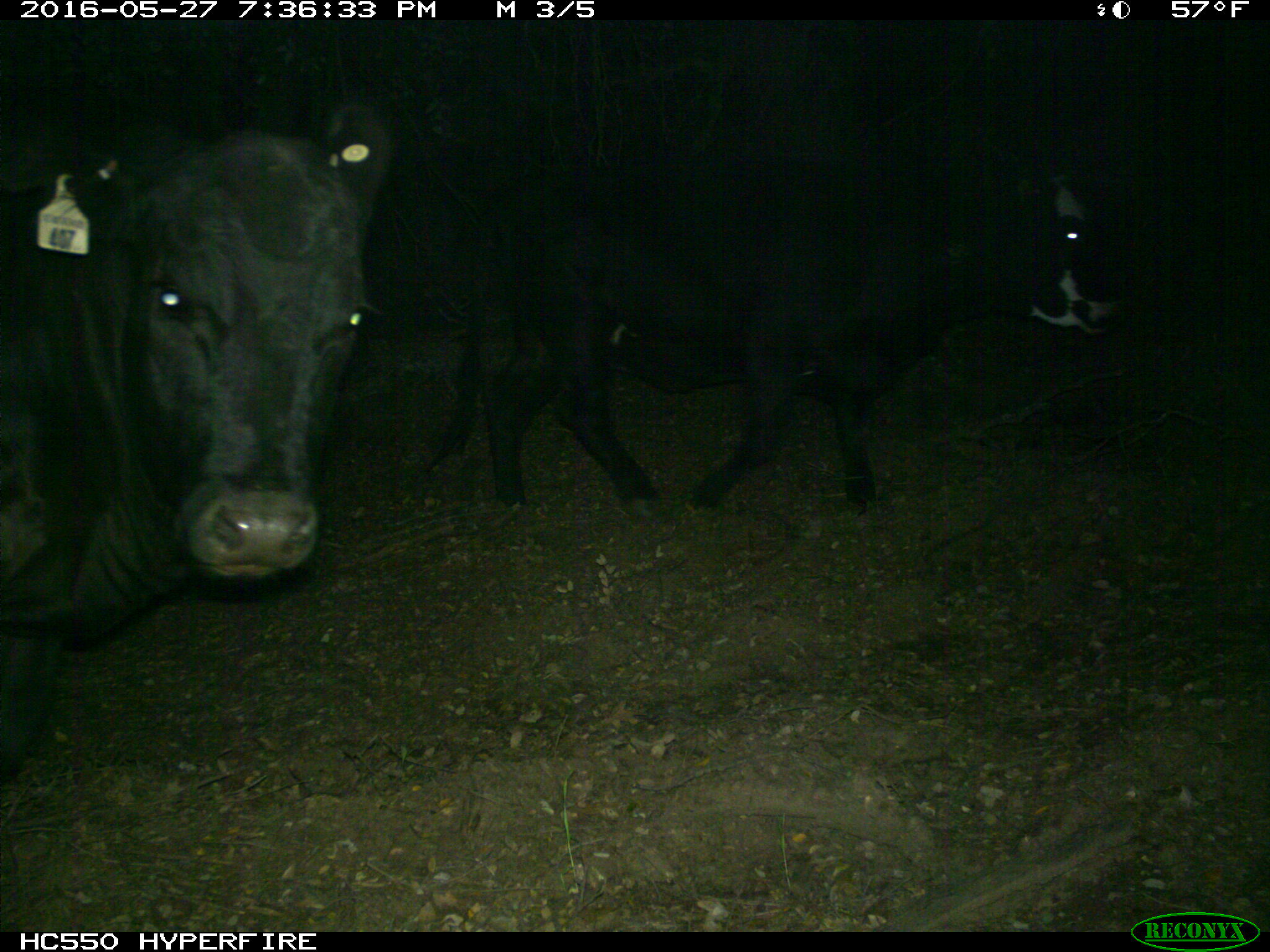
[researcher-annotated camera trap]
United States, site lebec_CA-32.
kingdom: Animalia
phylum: Chordata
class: Mammalia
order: Artiodactyla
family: Bovidae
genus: Bos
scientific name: Bos taurus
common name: domestic cow